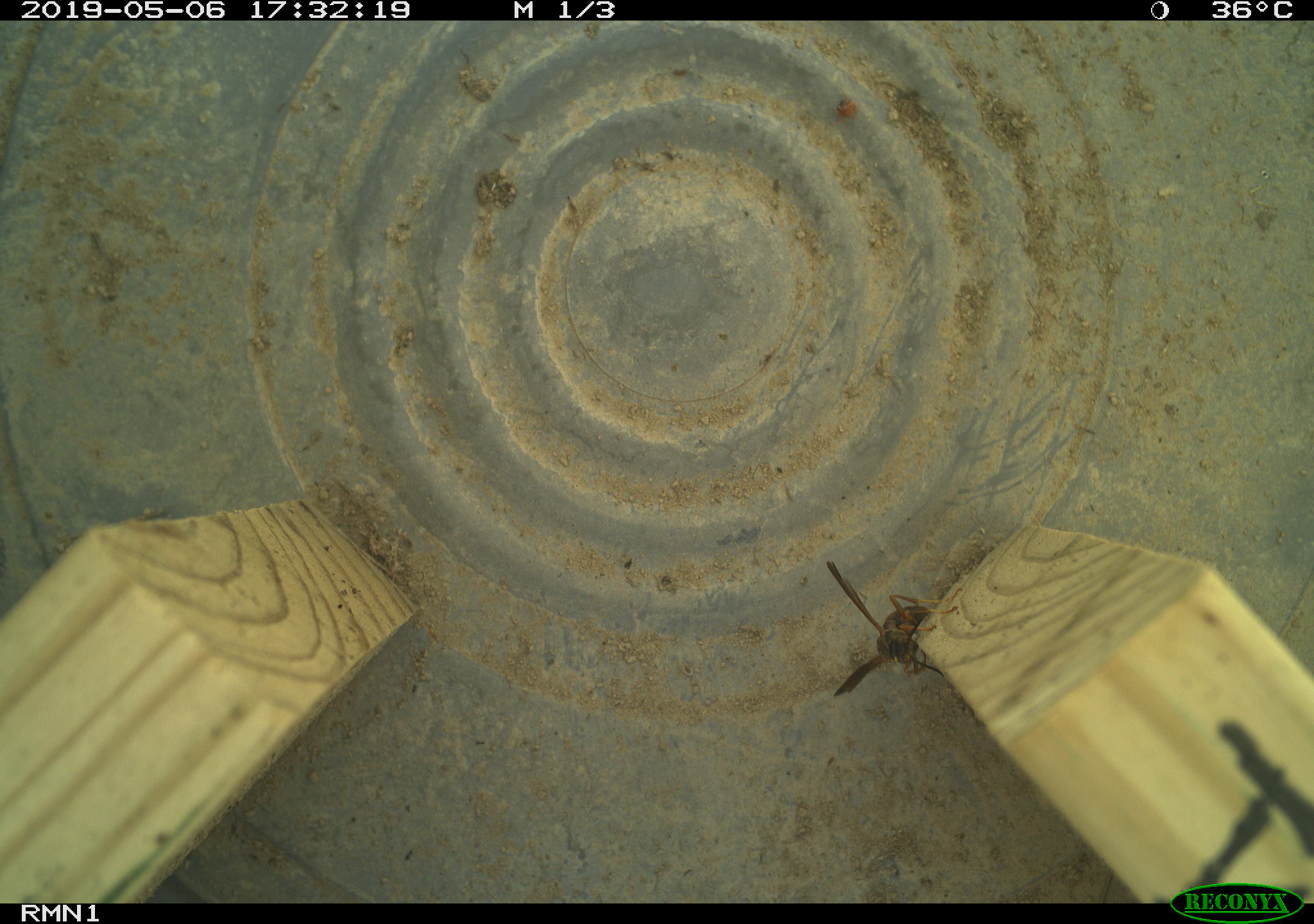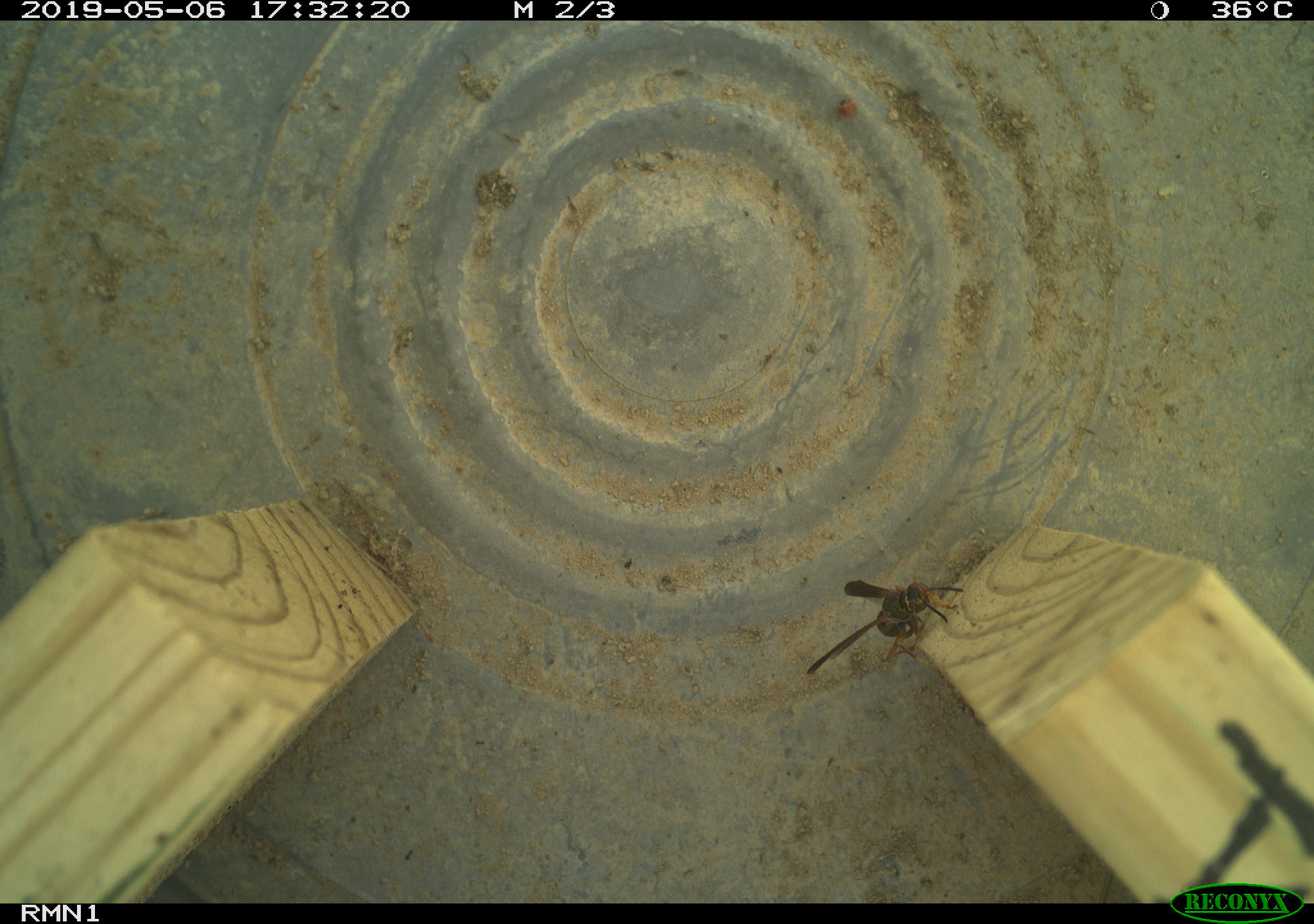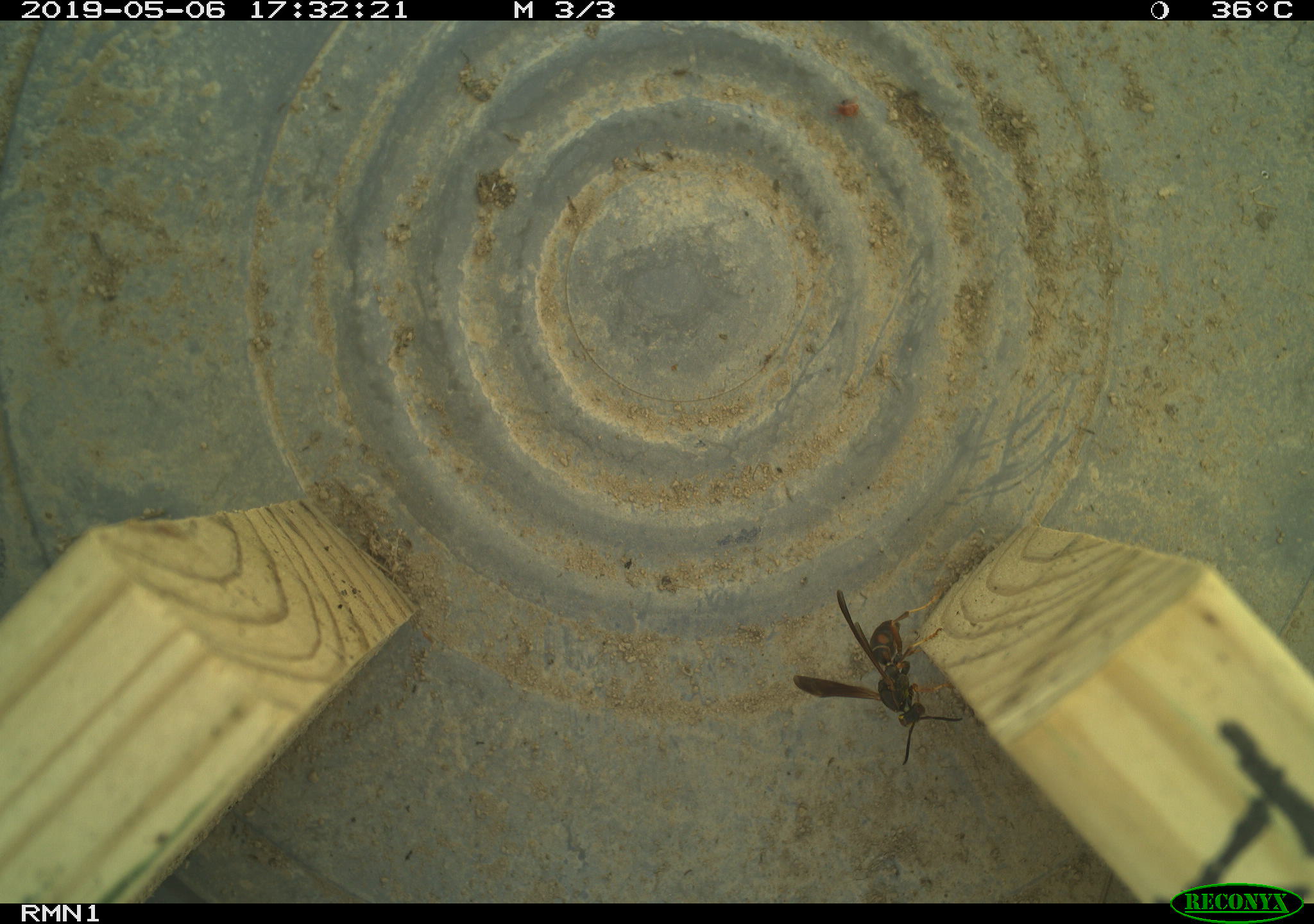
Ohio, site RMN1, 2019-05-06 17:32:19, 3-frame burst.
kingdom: Animalia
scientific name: Animalia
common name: animal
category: invertebrate